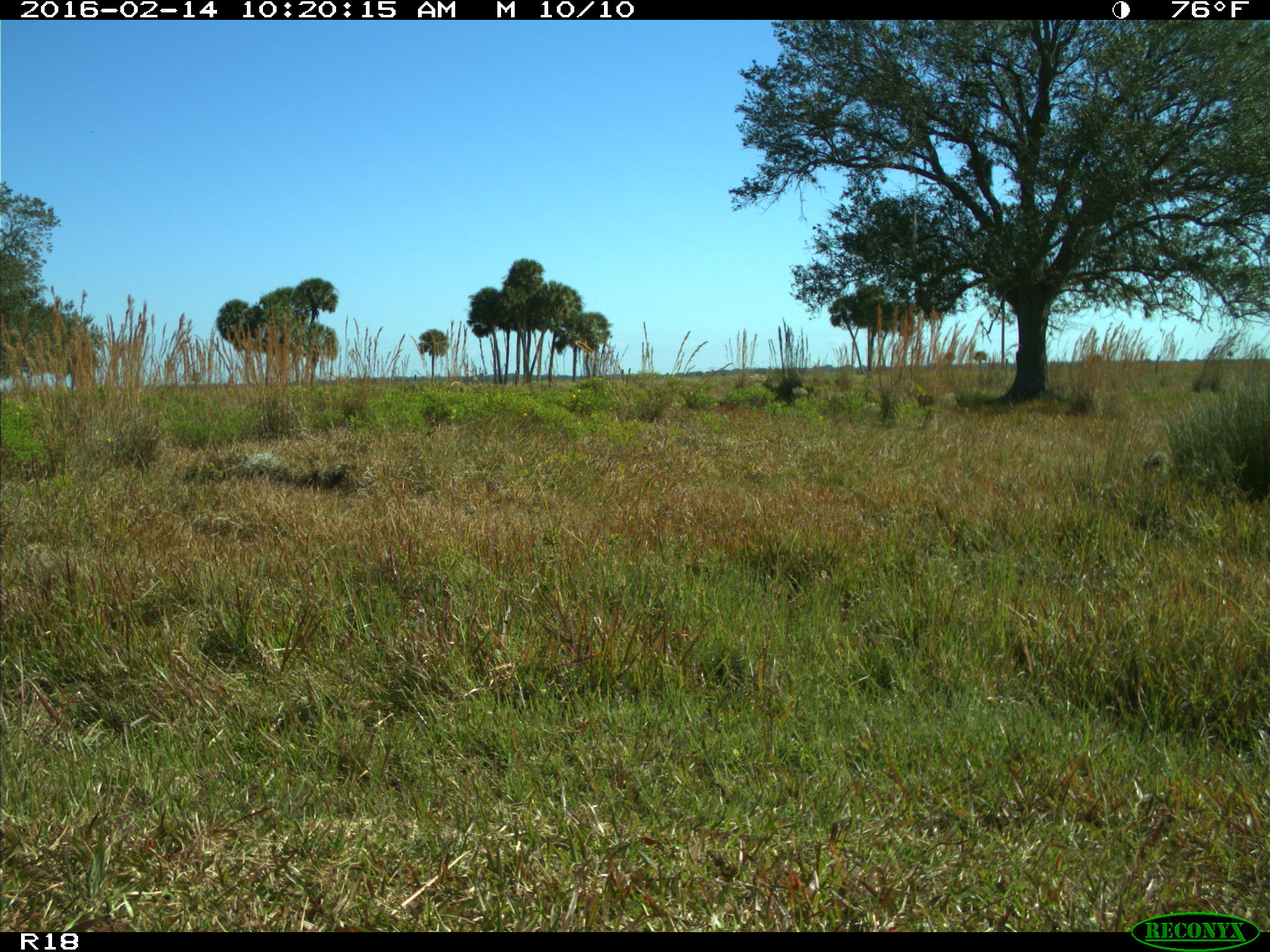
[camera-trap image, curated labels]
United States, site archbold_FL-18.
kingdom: Animalia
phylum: Chordata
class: Mammalia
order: Carnivora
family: Procyonidae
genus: Procyon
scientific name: Procyon lotor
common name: common raccoon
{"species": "Procyon lotor (common raccoon)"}